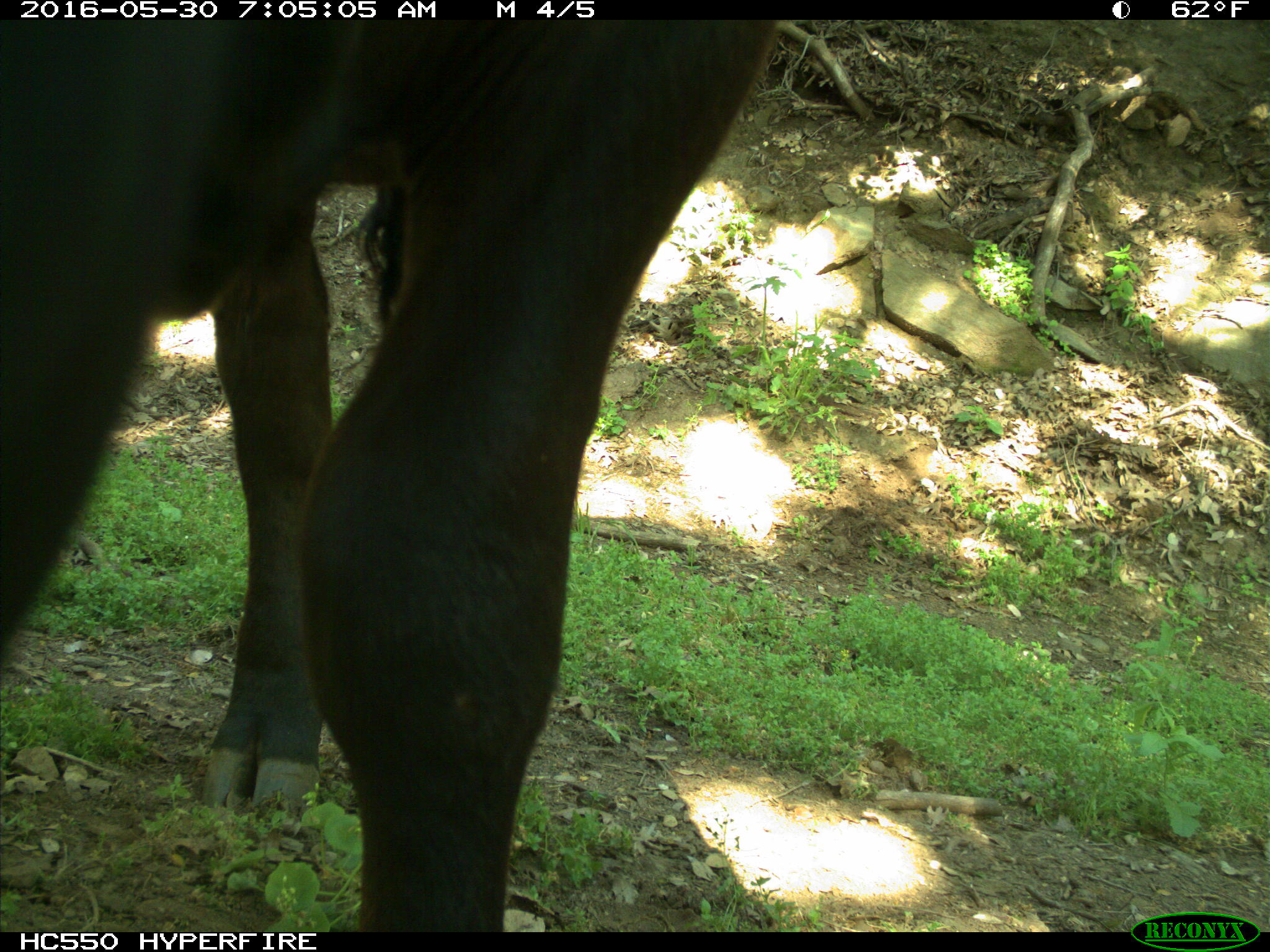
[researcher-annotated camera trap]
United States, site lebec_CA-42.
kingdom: Animalia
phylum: Chordata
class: Mammalia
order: Artiodactyla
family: Bovidae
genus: Bos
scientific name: Bos taurus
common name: domestic cow